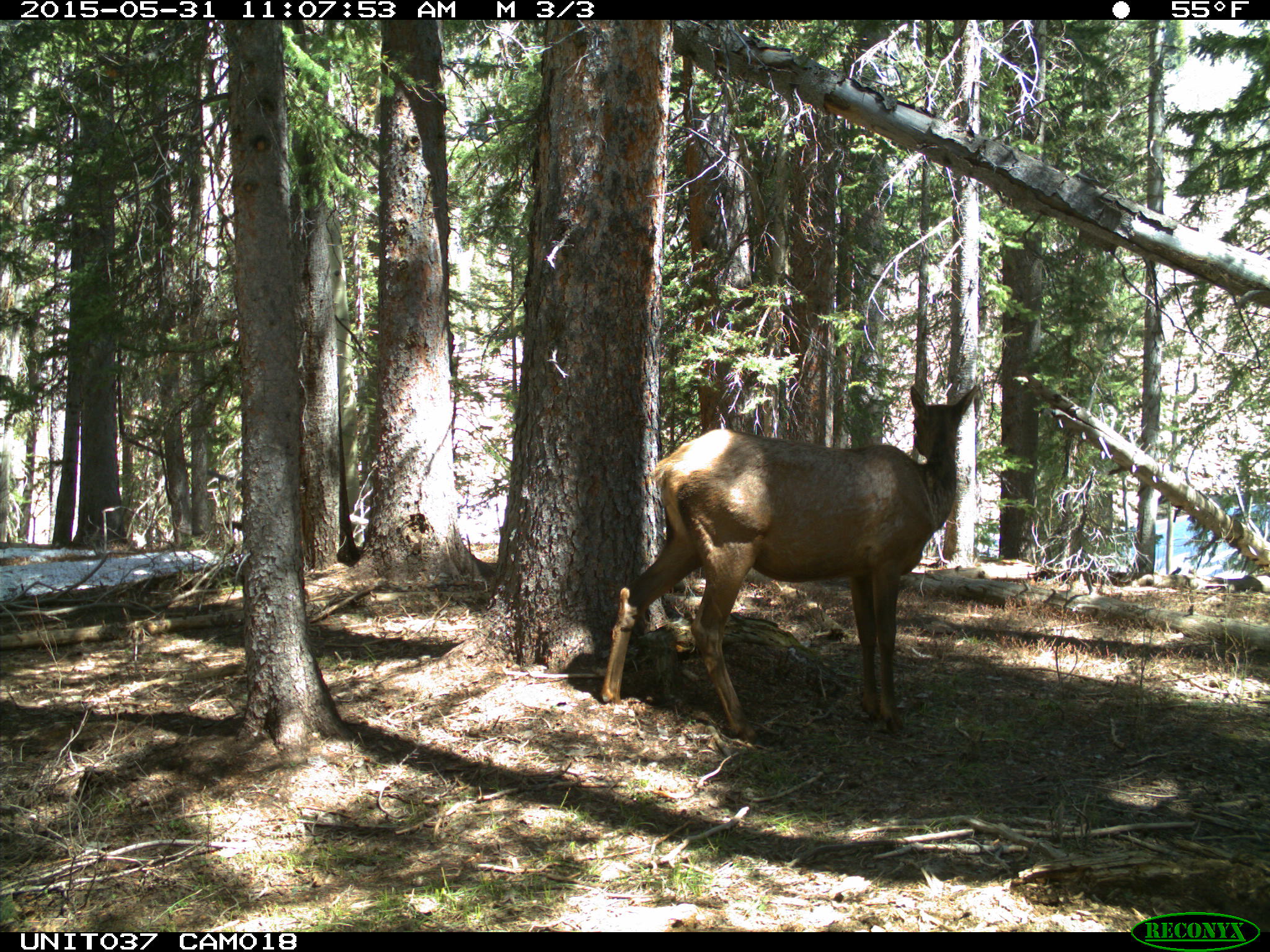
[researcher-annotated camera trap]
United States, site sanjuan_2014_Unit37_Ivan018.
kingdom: Animalia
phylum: Chordata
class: Mammalia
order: Artiodactyla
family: Cervidae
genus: Cervus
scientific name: Cervus elaphus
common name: red deer